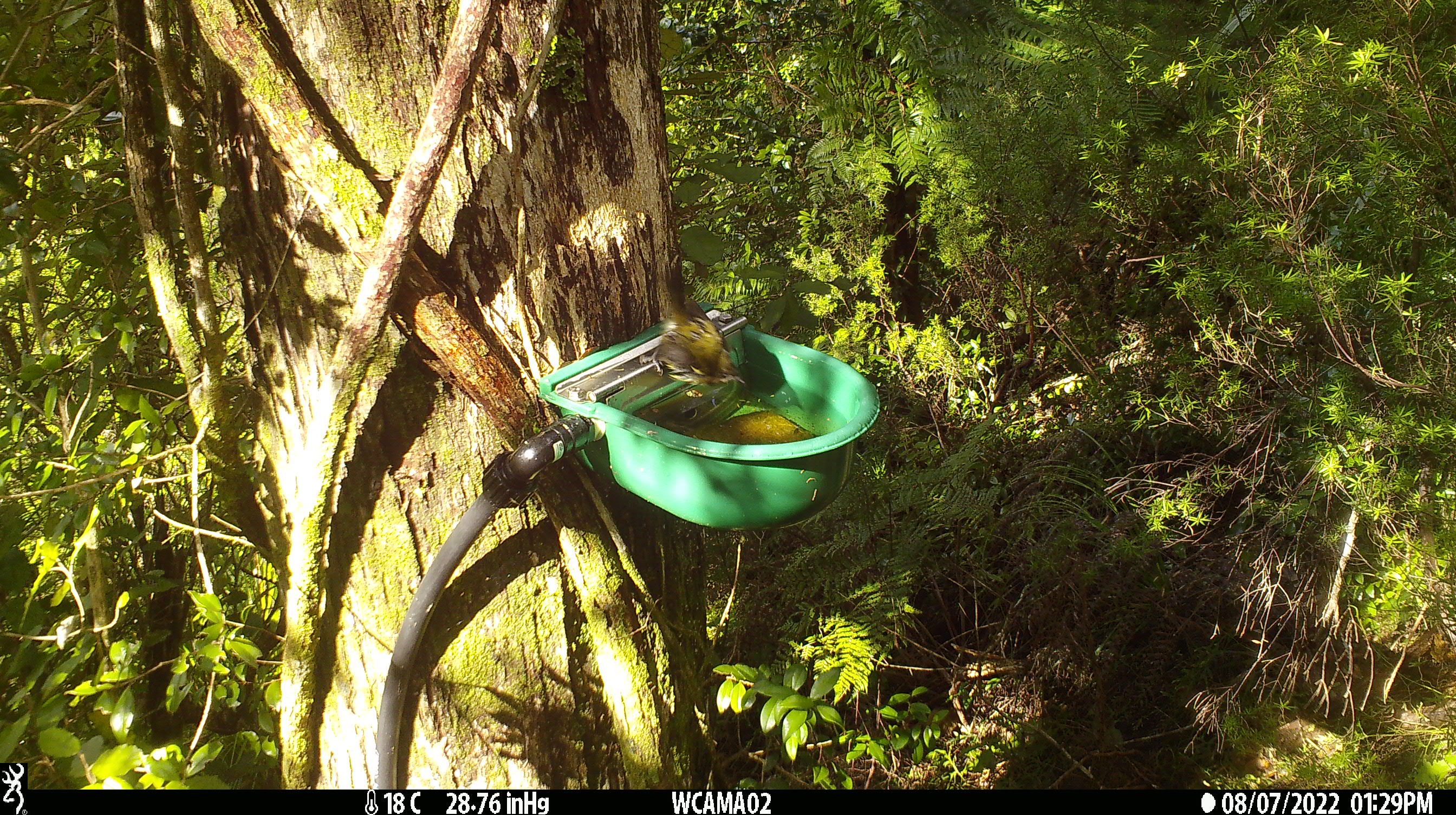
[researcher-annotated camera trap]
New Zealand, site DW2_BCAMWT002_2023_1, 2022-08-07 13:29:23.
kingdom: Animalia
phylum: Chordata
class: Aves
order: Passeriformes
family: Meliphagidae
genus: Anthornis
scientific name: Anthornis melanura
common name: new zealand bellbird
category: bellbird